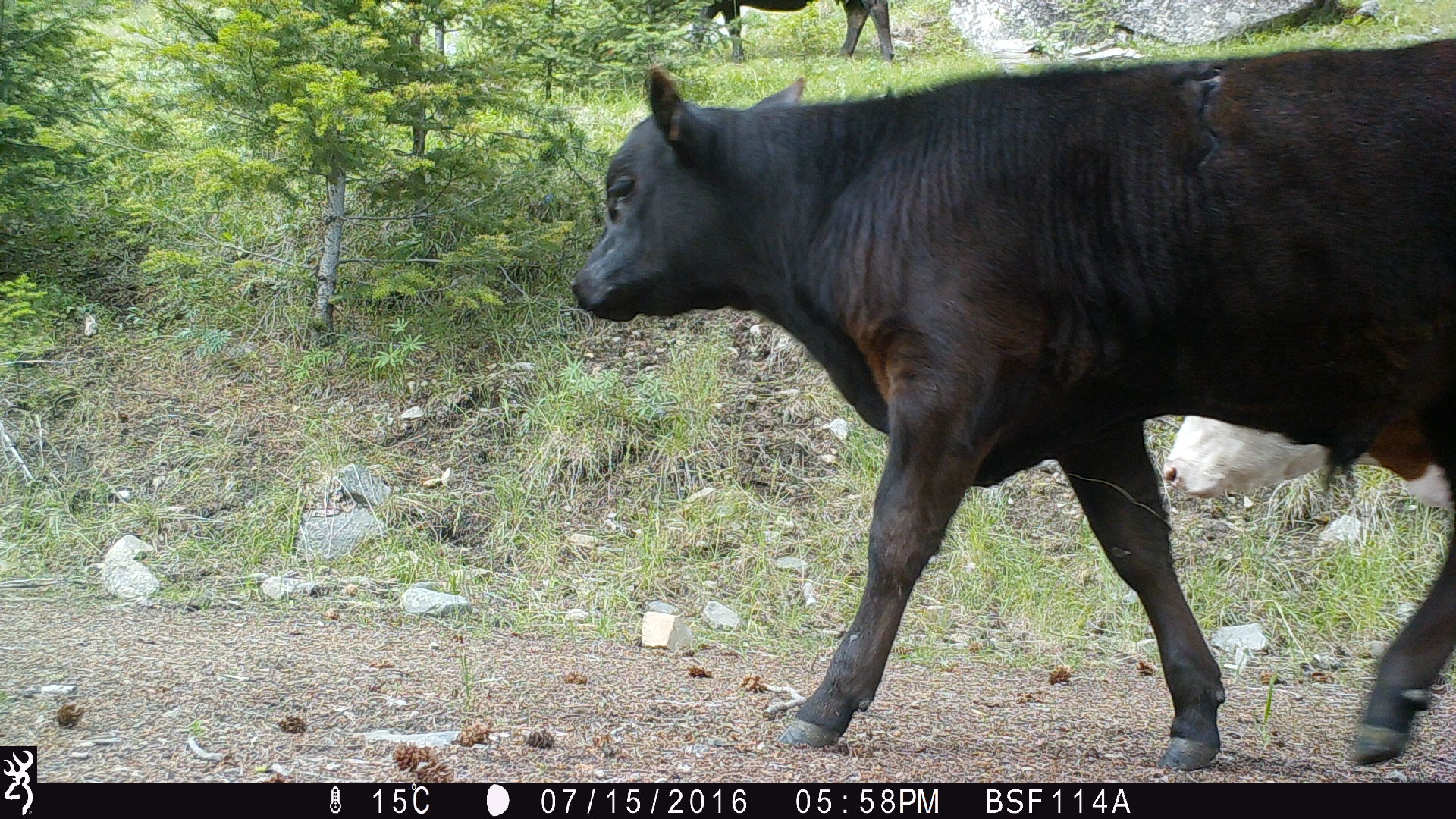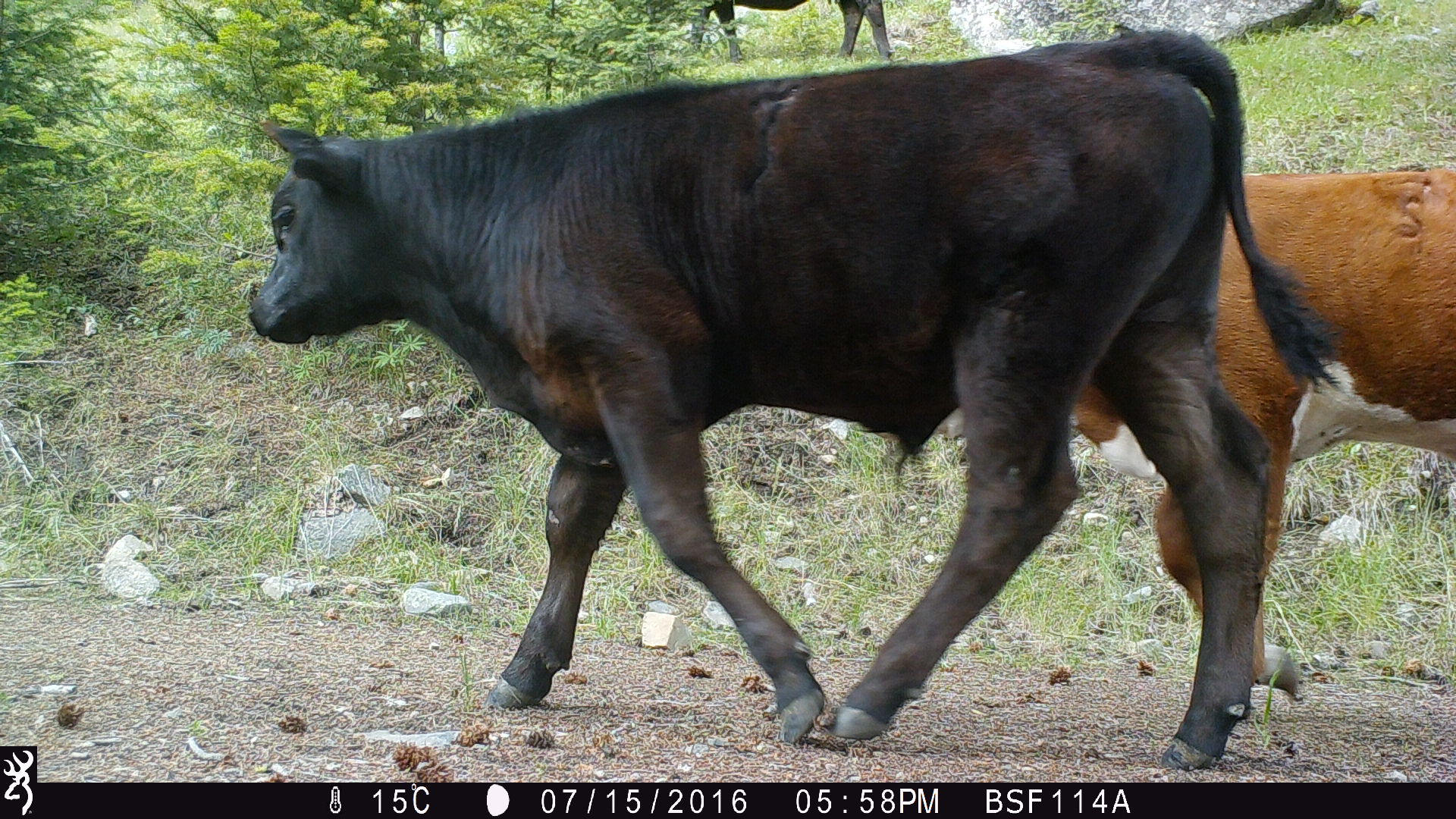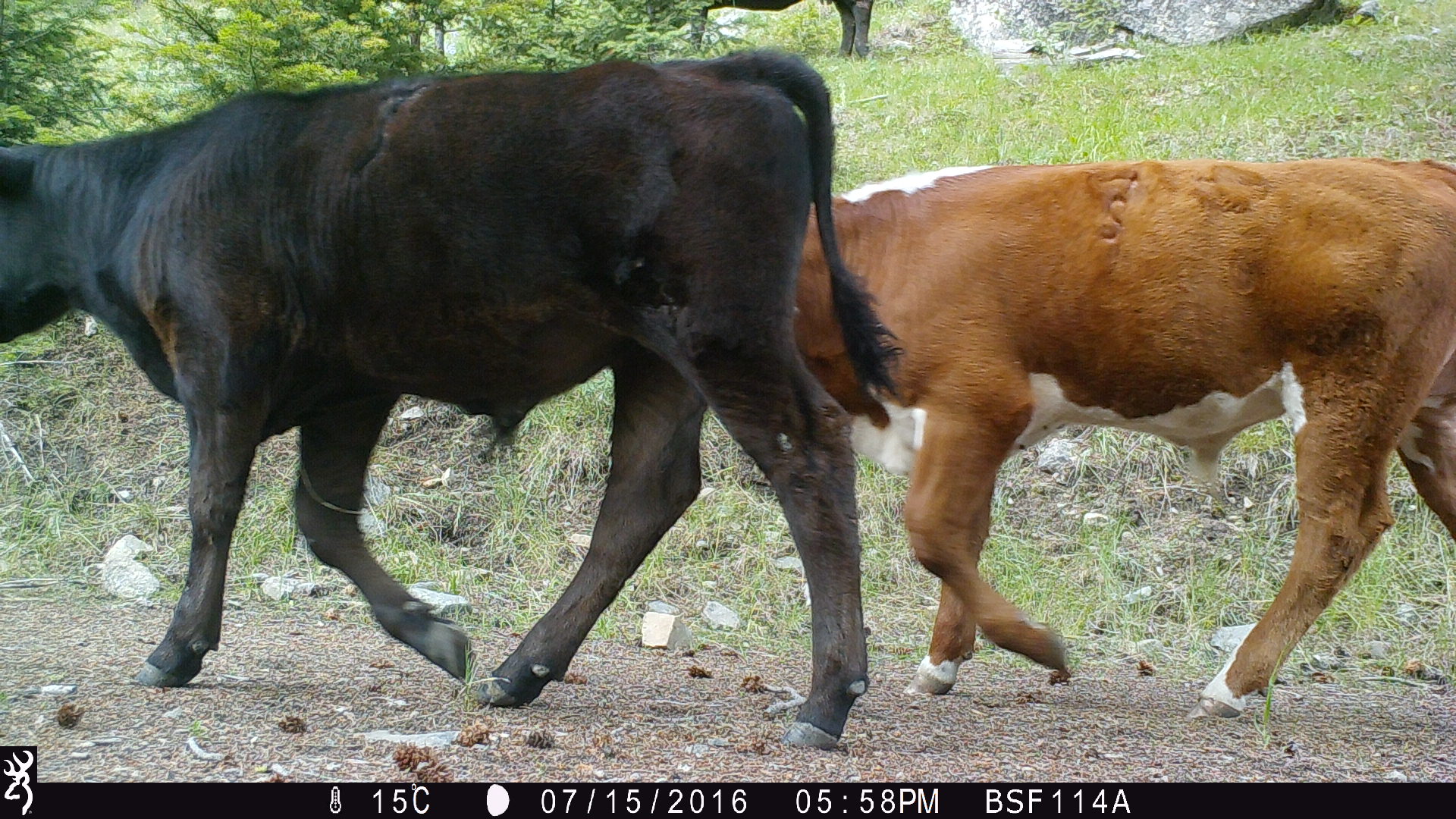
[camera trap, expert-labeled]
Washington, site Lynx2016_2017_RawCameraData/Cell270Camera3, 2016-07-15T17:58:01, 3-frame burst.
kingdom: Animalia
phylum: Chordata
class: Mammalia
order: Artiodactyla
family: Bovidae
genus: Bos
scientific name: Bos taurus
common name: domestic cattle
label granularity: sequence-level